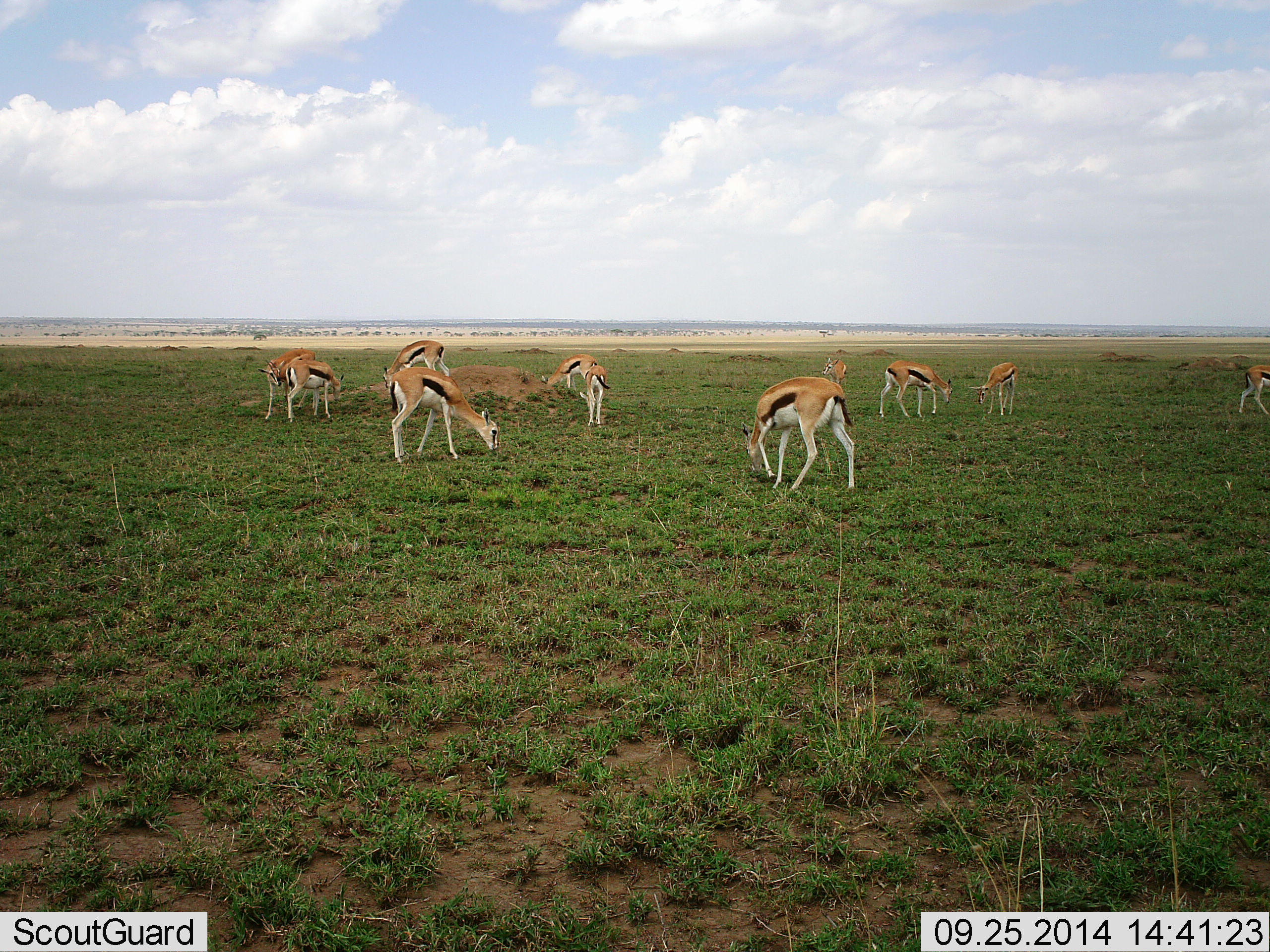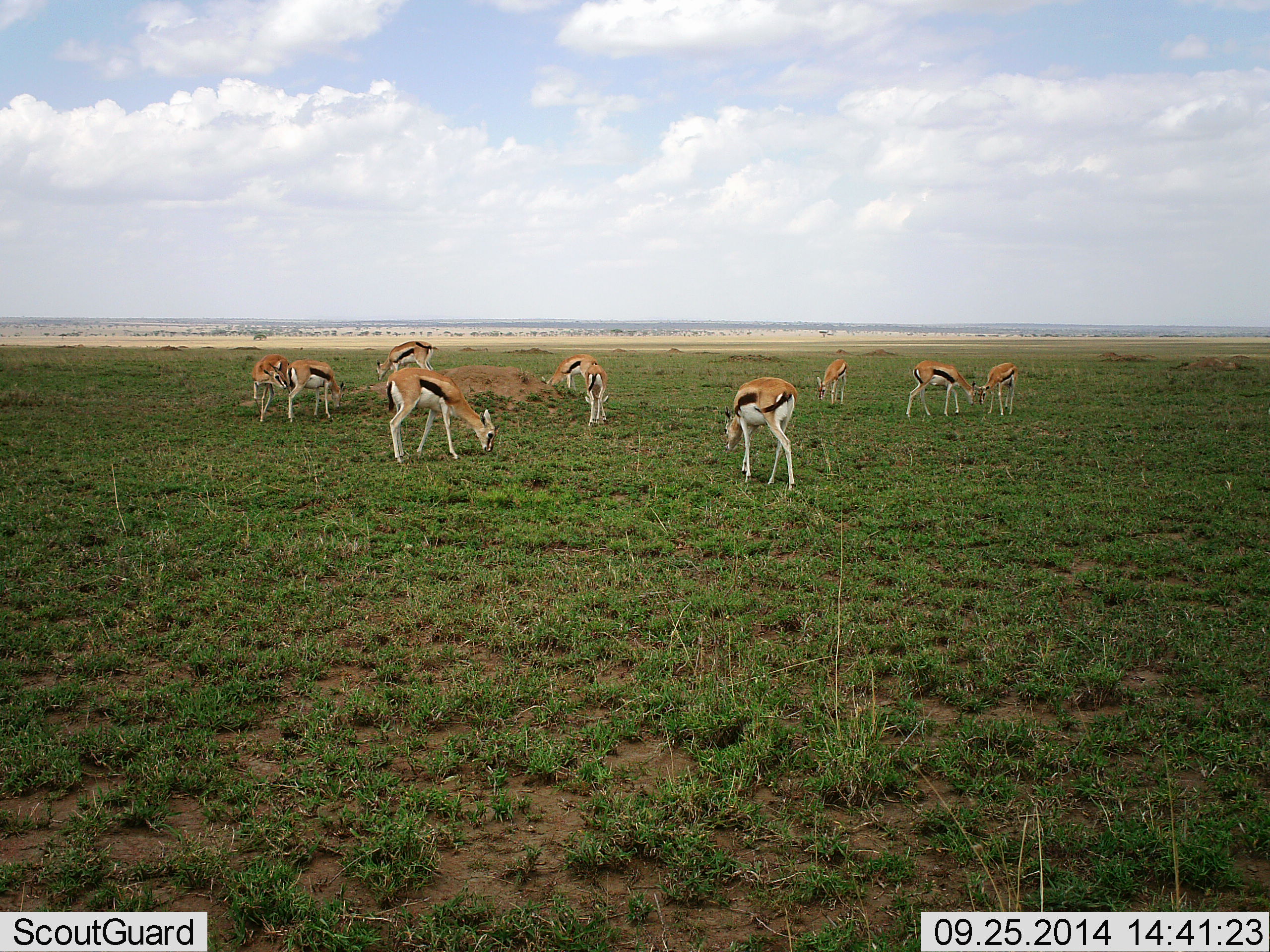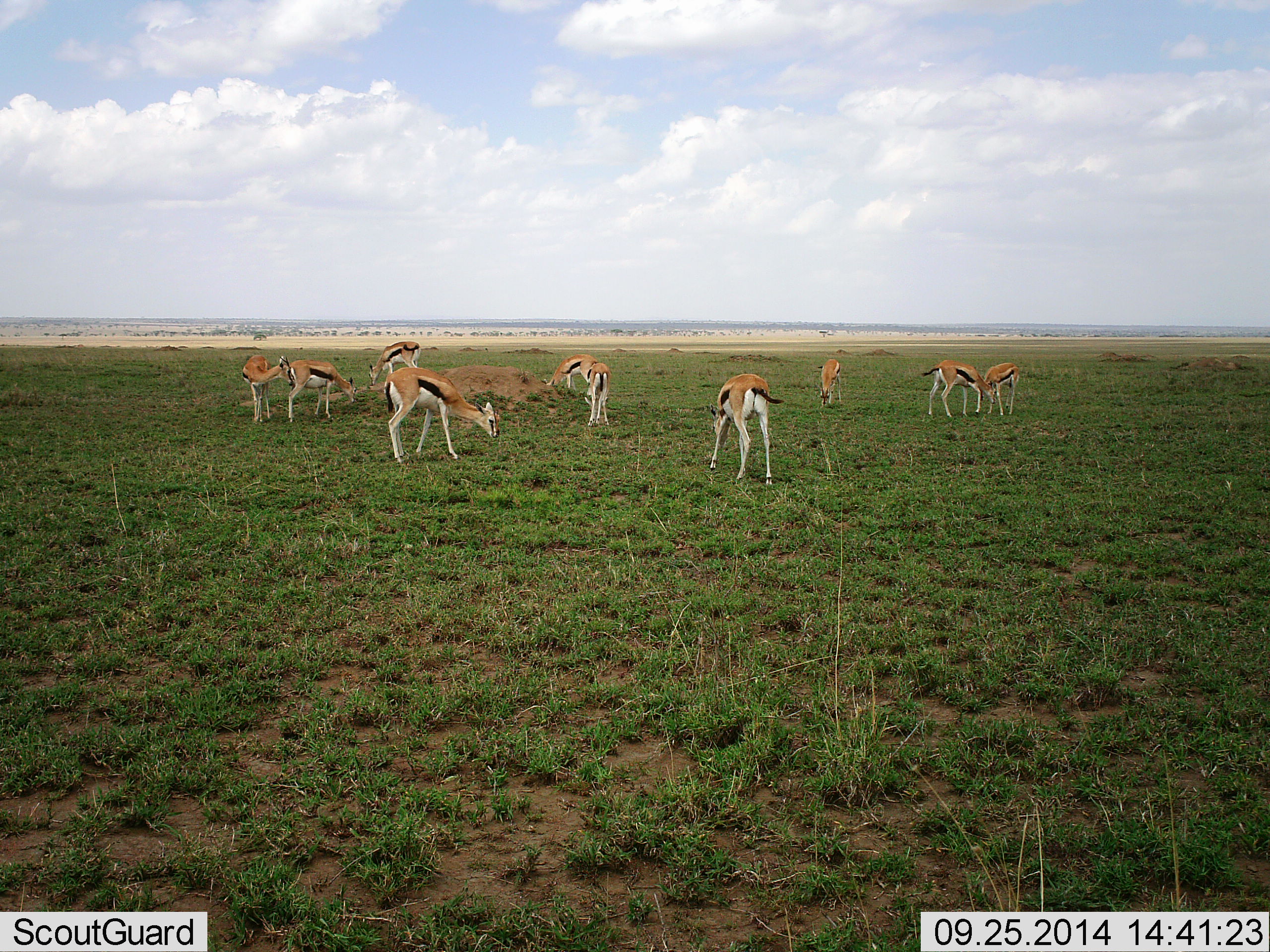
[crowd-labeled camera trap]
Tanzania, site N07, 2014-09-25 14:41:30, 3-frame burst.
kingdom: Animalia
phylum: Chordata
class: Mammalia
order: Artiodactyla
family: Bovidae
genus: Eudorcas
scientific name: Eudorcas thomsonii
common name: thomson's gazelle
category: gazellethomsons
Gazellethomsons (thomson's gazelle) (Eudorcas thomsonii), count 11-50. Behavior (volunteer vote fractions): standing 40%, resting 0%, moving 30%, interacting 0%. Young present (vote fraction): 0%. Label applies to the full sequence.